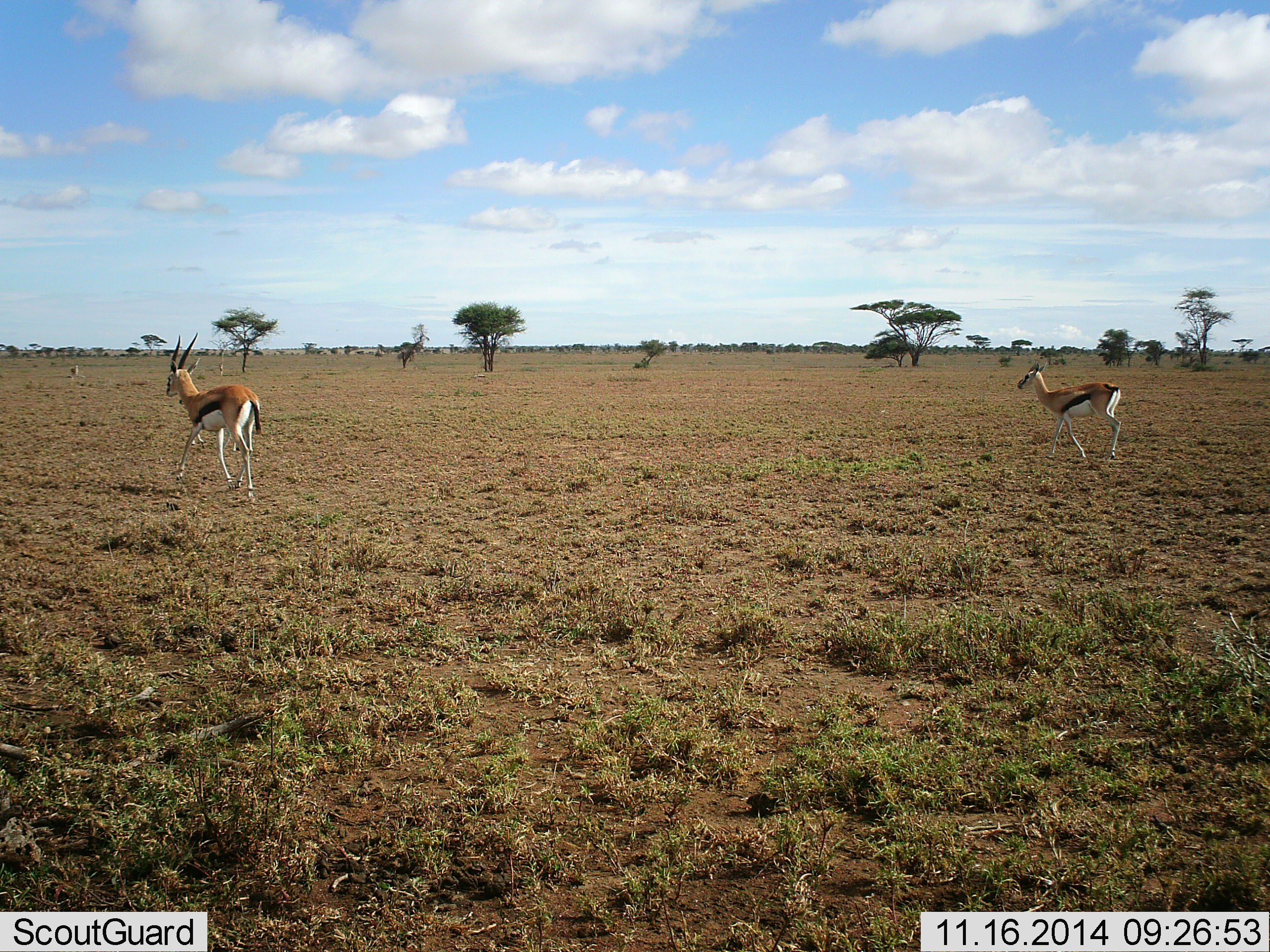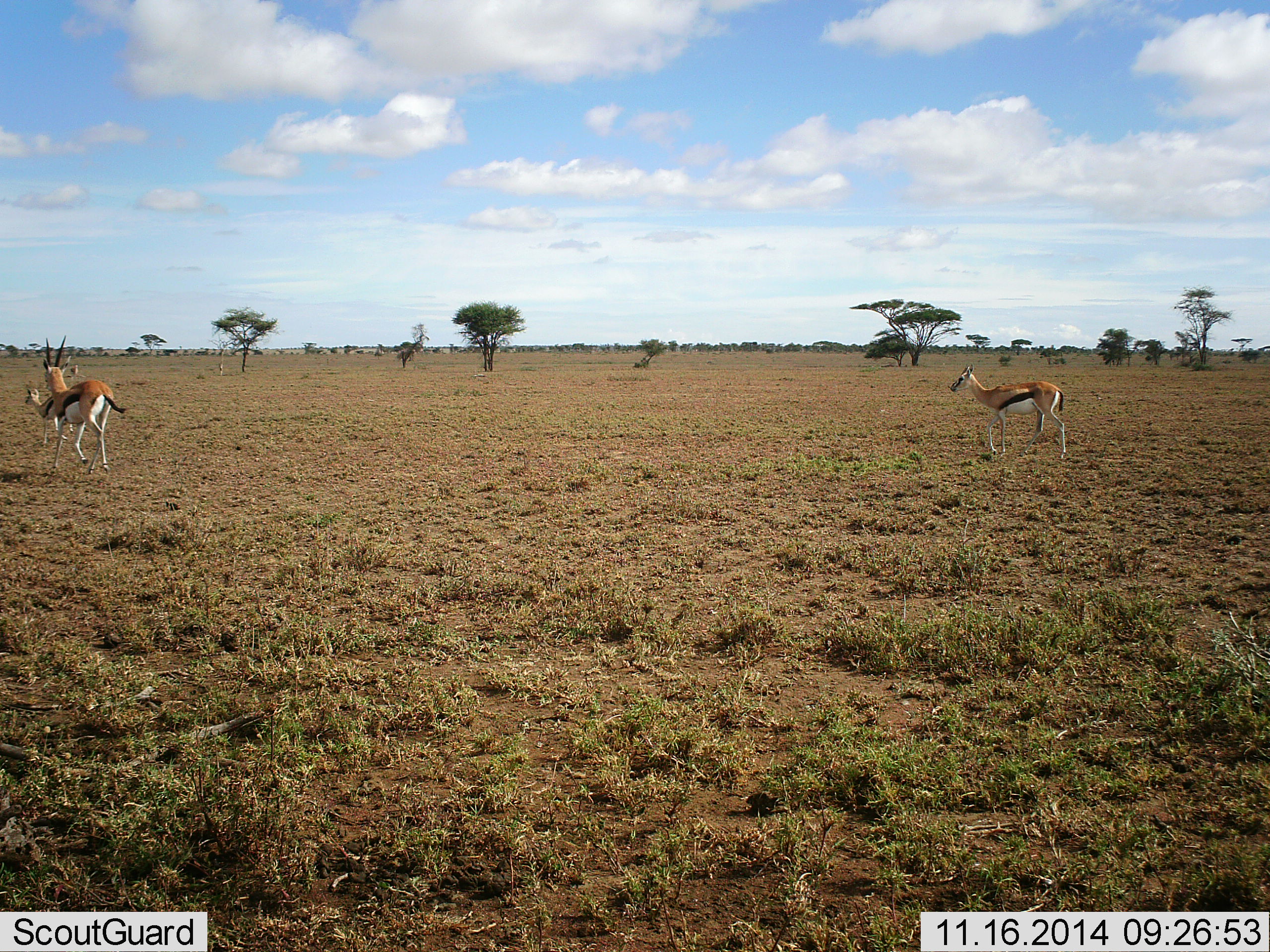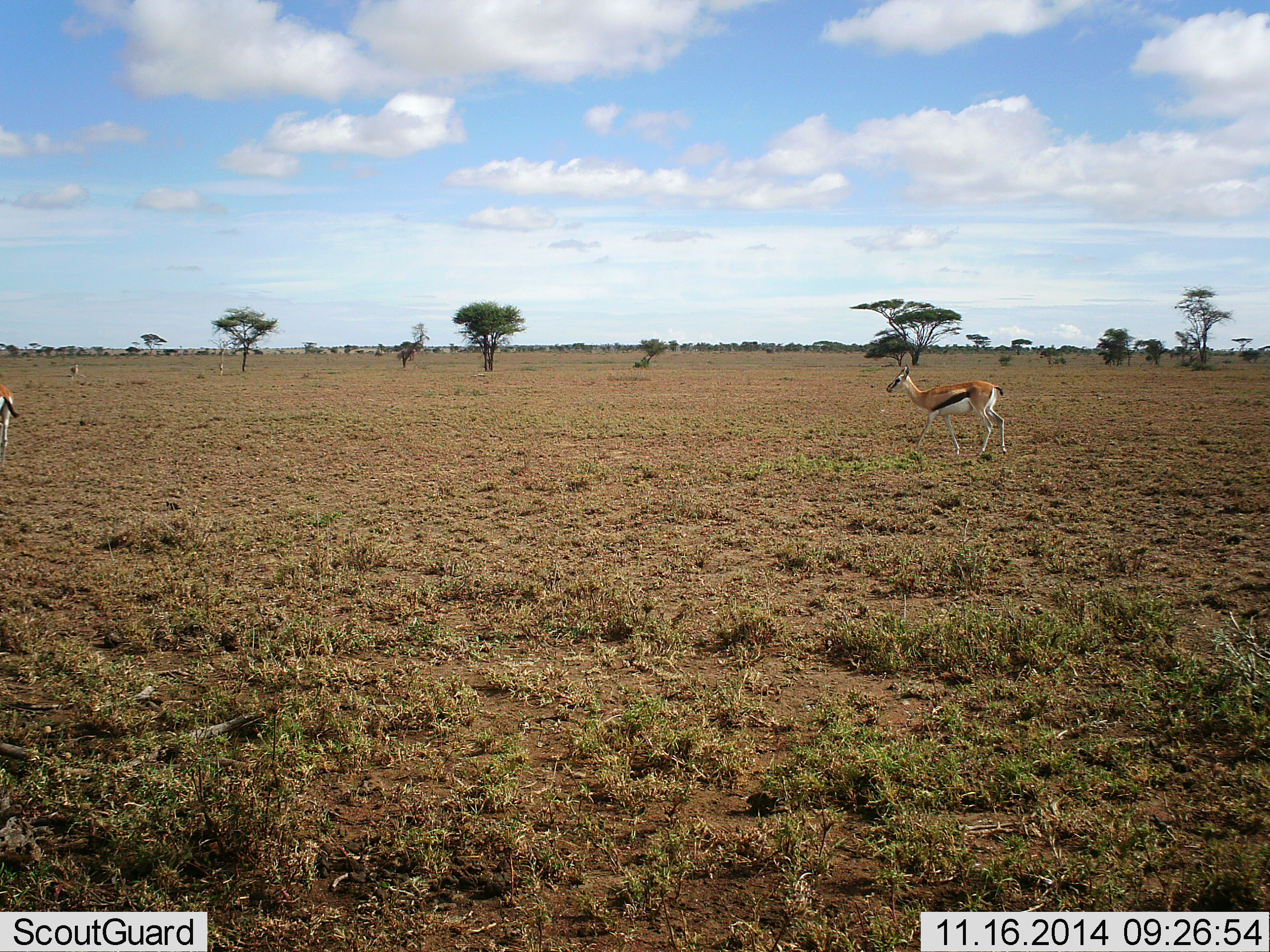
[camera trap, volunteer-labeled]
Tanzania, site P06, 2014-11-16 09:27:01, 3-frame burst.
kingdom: Animalia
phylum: Chordata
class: Mammalia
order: Artiodactyla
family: Bovidae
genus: Eudorcas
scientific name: Eudorcas thomsonii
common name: thomson's gazelle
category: gazellethomsons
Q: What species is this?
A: Gazellethomsons (thomson's gazelle) (Eudorcas thomsonii).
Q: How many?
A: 3.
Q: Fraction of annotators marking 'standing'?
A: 0%.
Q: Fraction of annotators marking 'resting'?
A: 0%.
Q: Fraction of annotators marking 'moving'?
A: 100%.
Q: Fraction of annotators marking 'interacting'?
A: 0%.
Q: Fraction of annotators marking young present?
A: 50%.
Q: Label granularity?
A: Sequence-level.